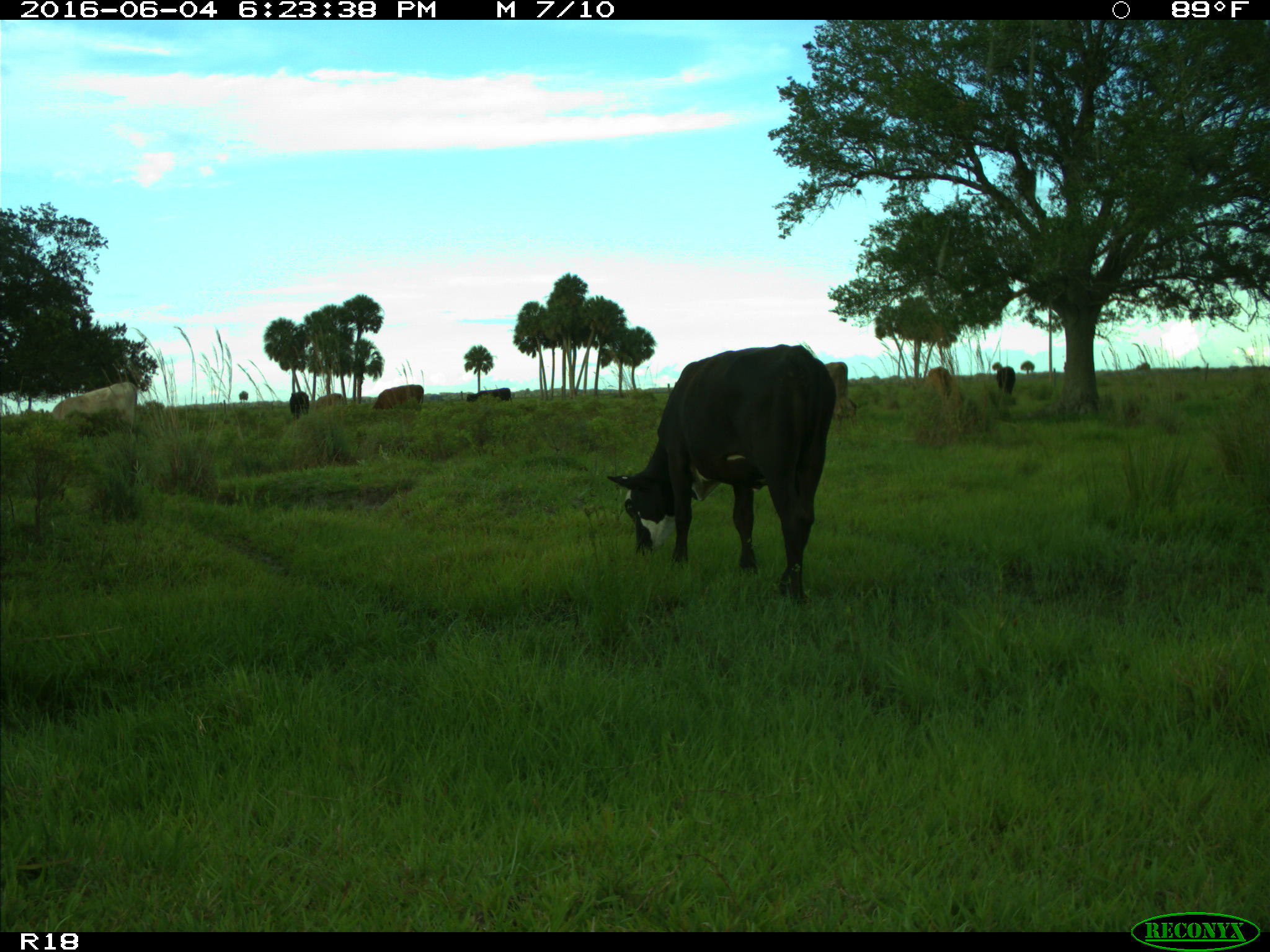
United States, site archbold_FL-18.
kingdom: Animalia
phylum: Chordata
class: Mammalia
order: Artiodactyla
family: Bovidae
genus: Bos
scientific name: Bos taurus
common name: domestic cow